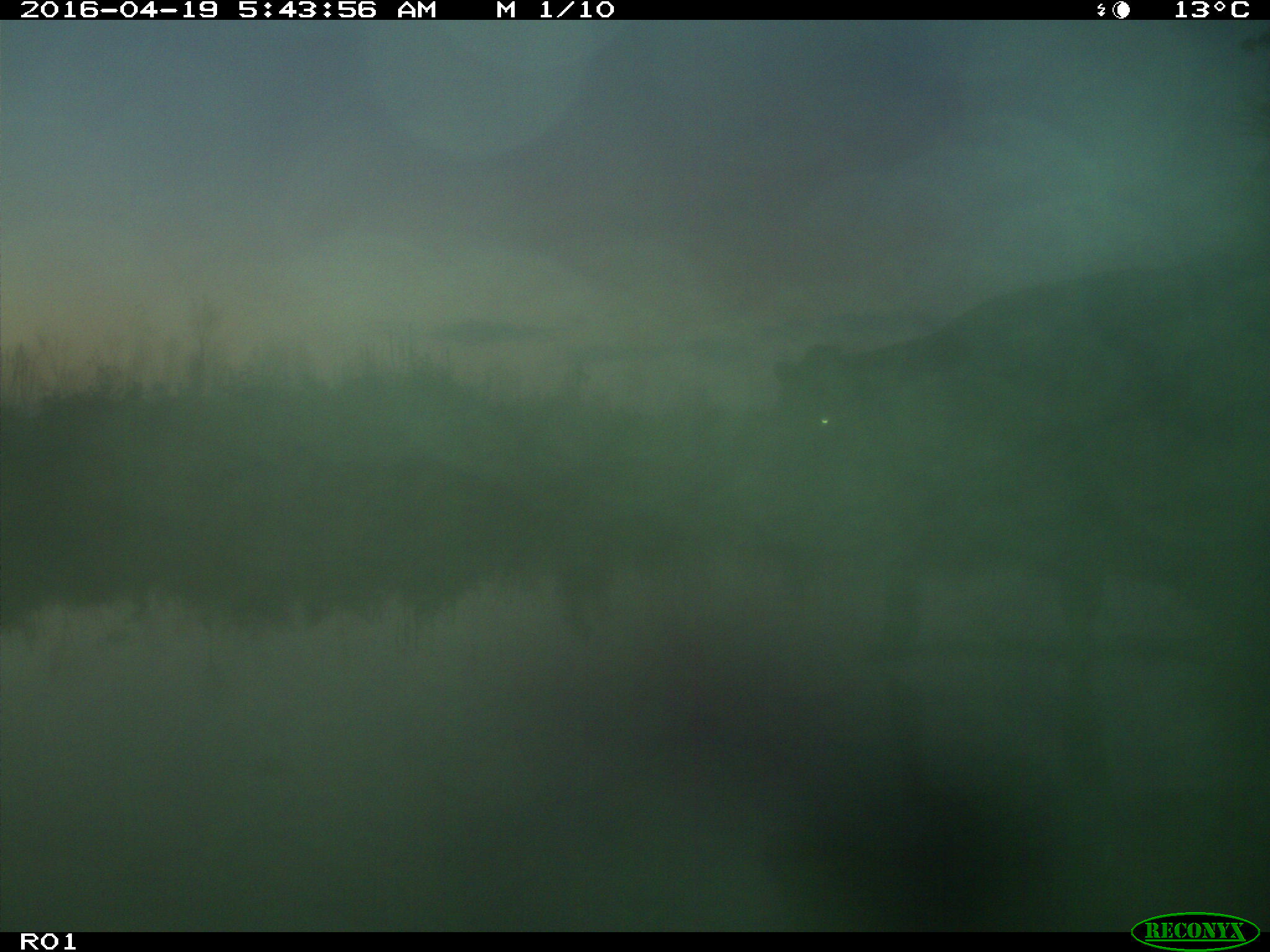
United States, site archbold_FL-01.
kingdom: Animalia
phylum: Chordata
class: Mammalia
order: Artiodactyla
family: Bovidae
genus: Bos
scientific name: Bos taurus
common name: domestic cow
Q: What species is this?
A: Bos taurus (domestic cow).